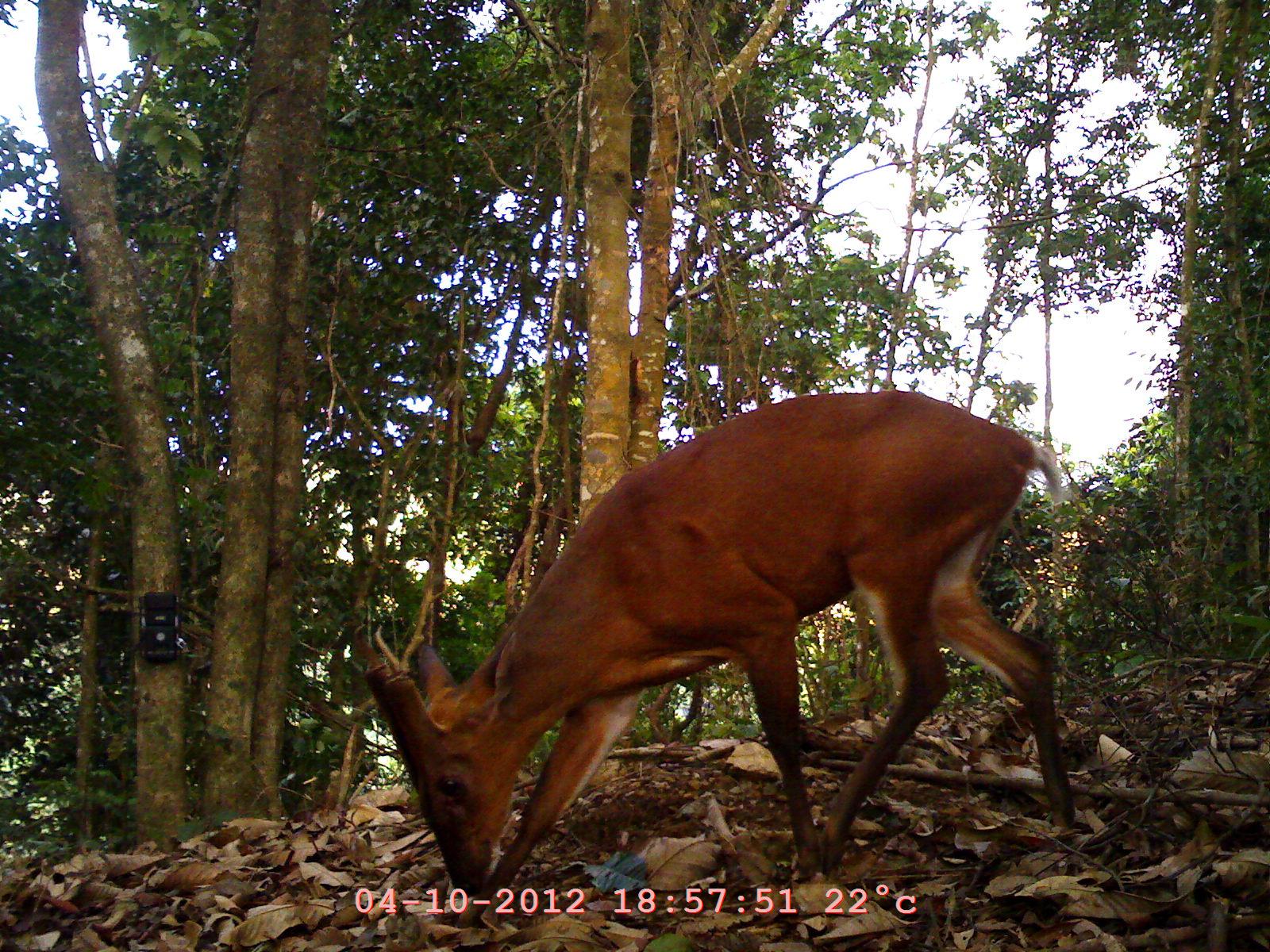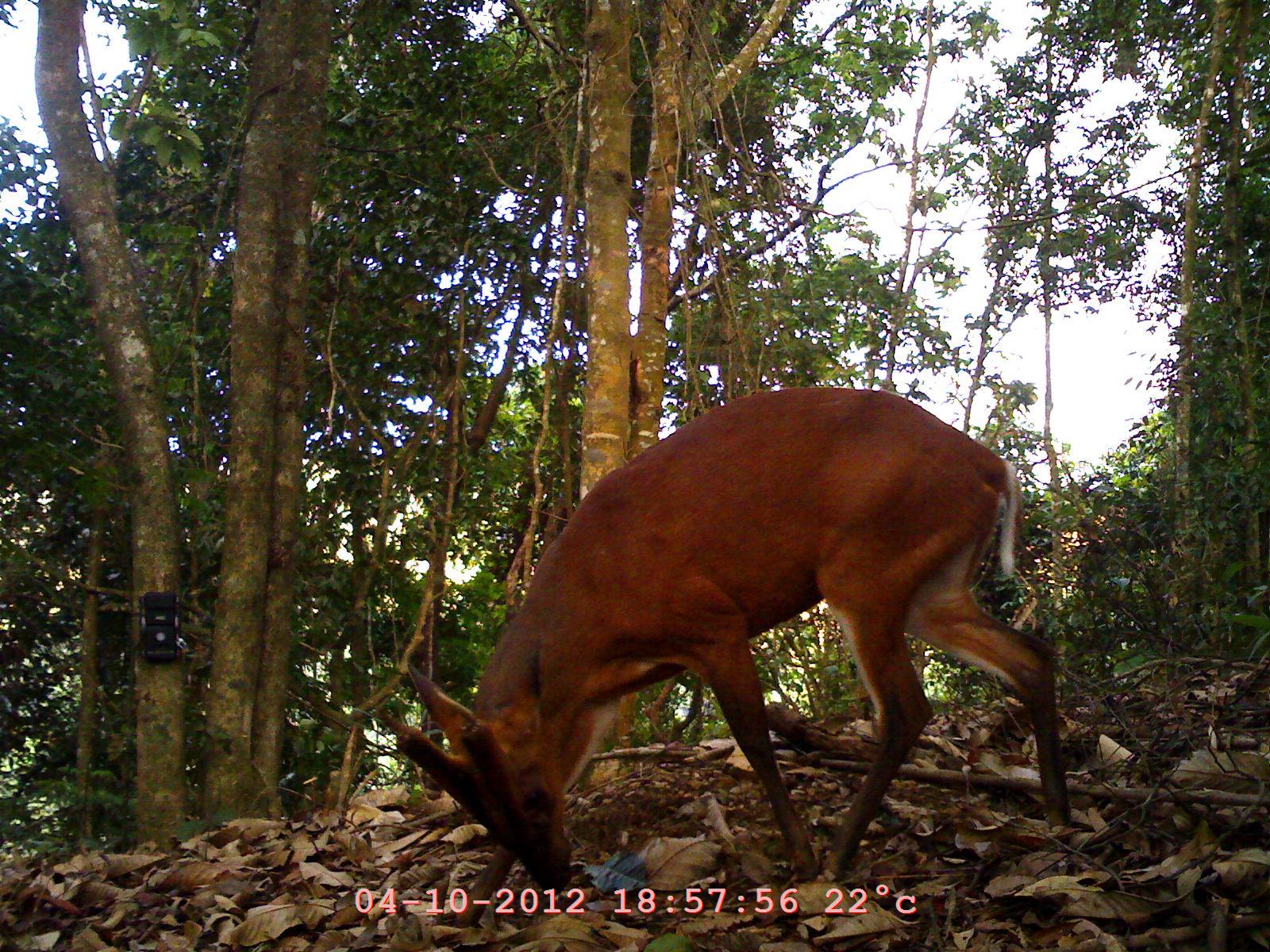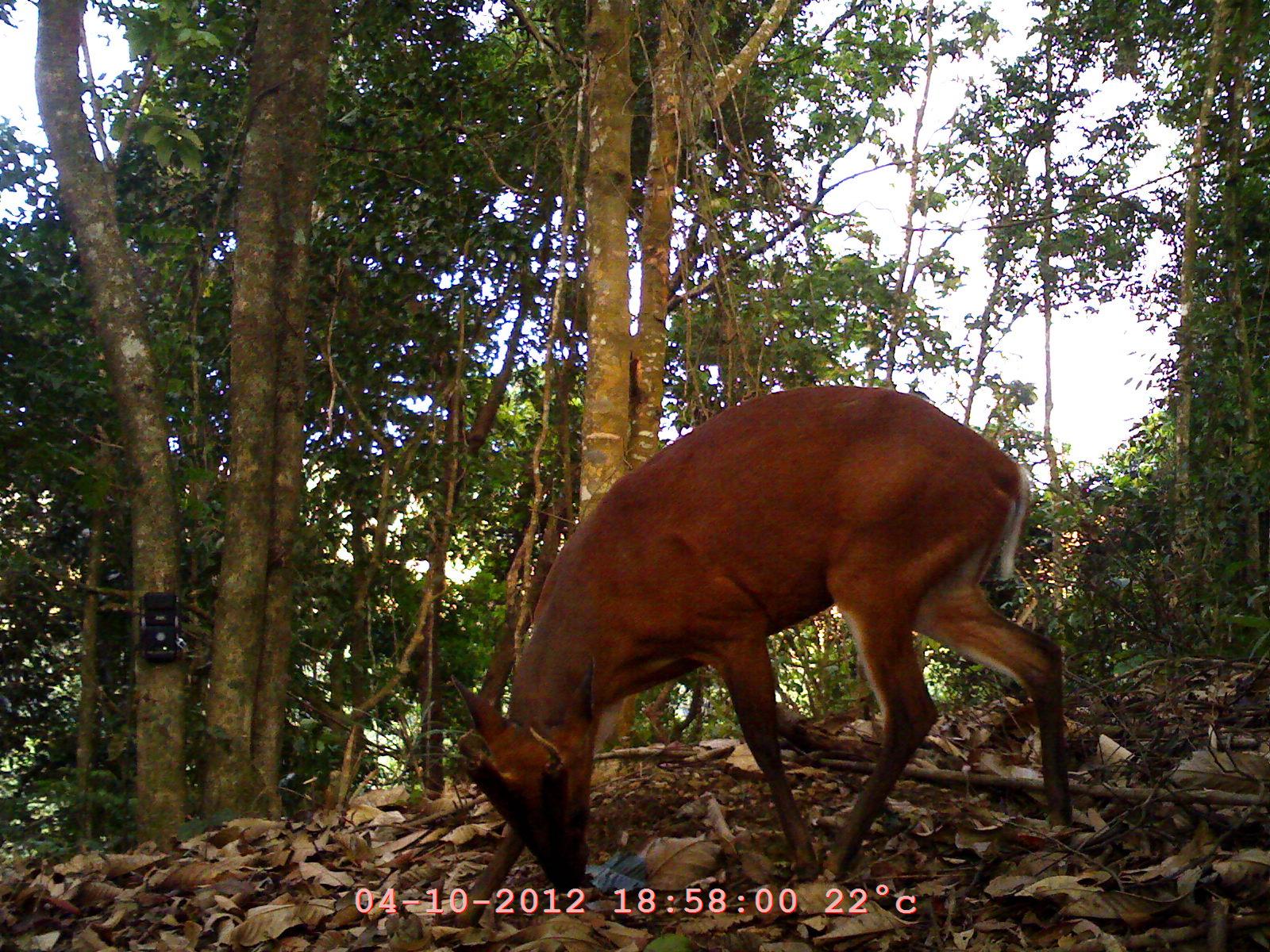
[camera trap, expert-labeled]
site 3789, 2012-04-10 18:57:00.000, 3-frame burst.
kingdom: Animalia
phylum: Chordata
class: Mammalia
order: Artiodactyla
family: Cervidae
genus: Muntiacus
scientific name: Muntiacus muntjak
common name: southern red muntjac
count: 1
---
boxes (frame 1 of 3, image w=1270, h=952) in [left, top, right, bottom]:
muntiacus muntjak: [360, 387, 1080, 923]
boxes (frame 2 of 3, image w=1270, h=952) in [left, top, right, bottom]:
muntiacus muntjak: [391, 381, 1074, 896]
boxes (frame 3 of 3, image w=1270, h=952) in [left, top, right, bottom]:
muntiacus muntjak: [422, 383, 1079, 942]